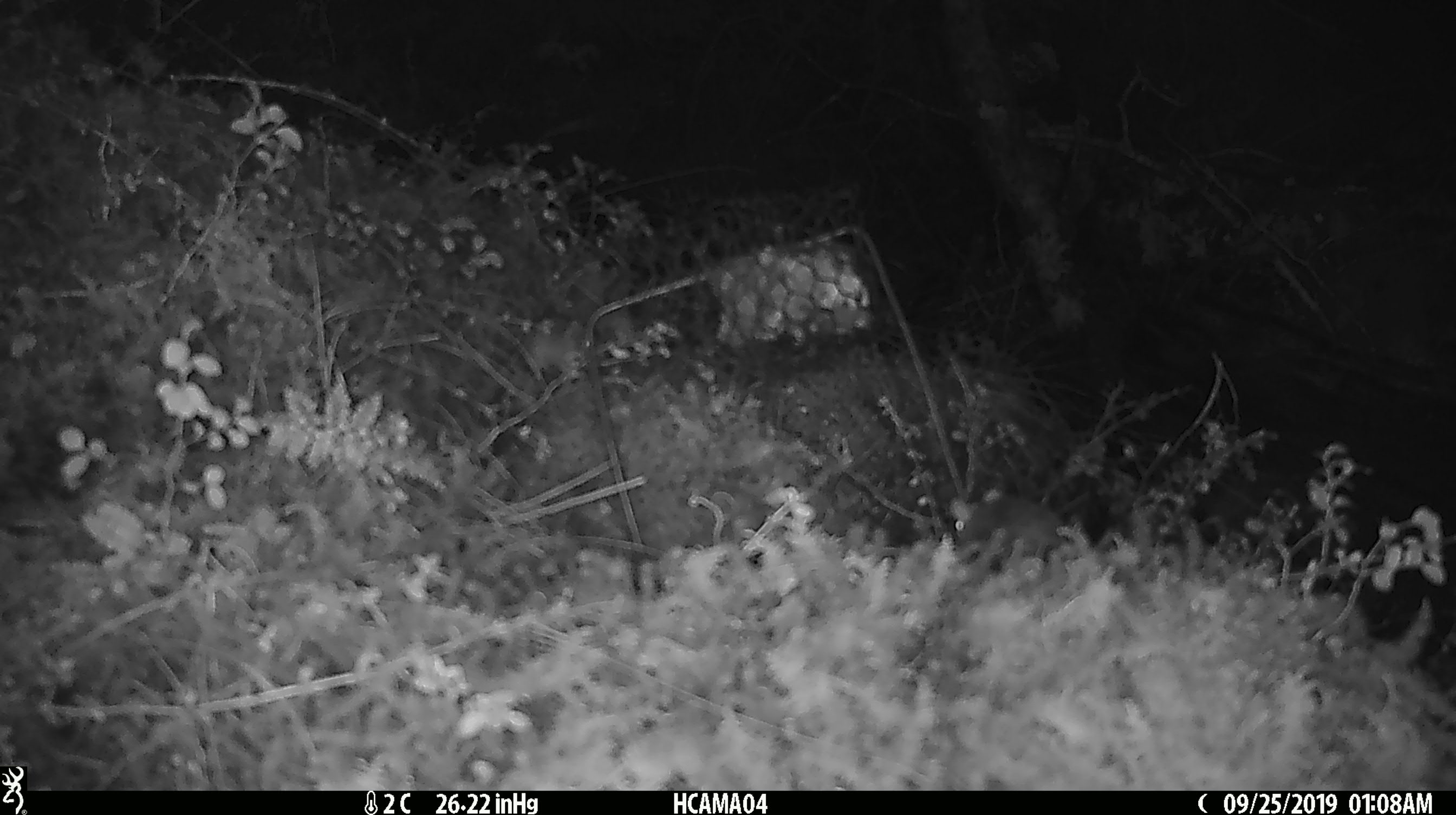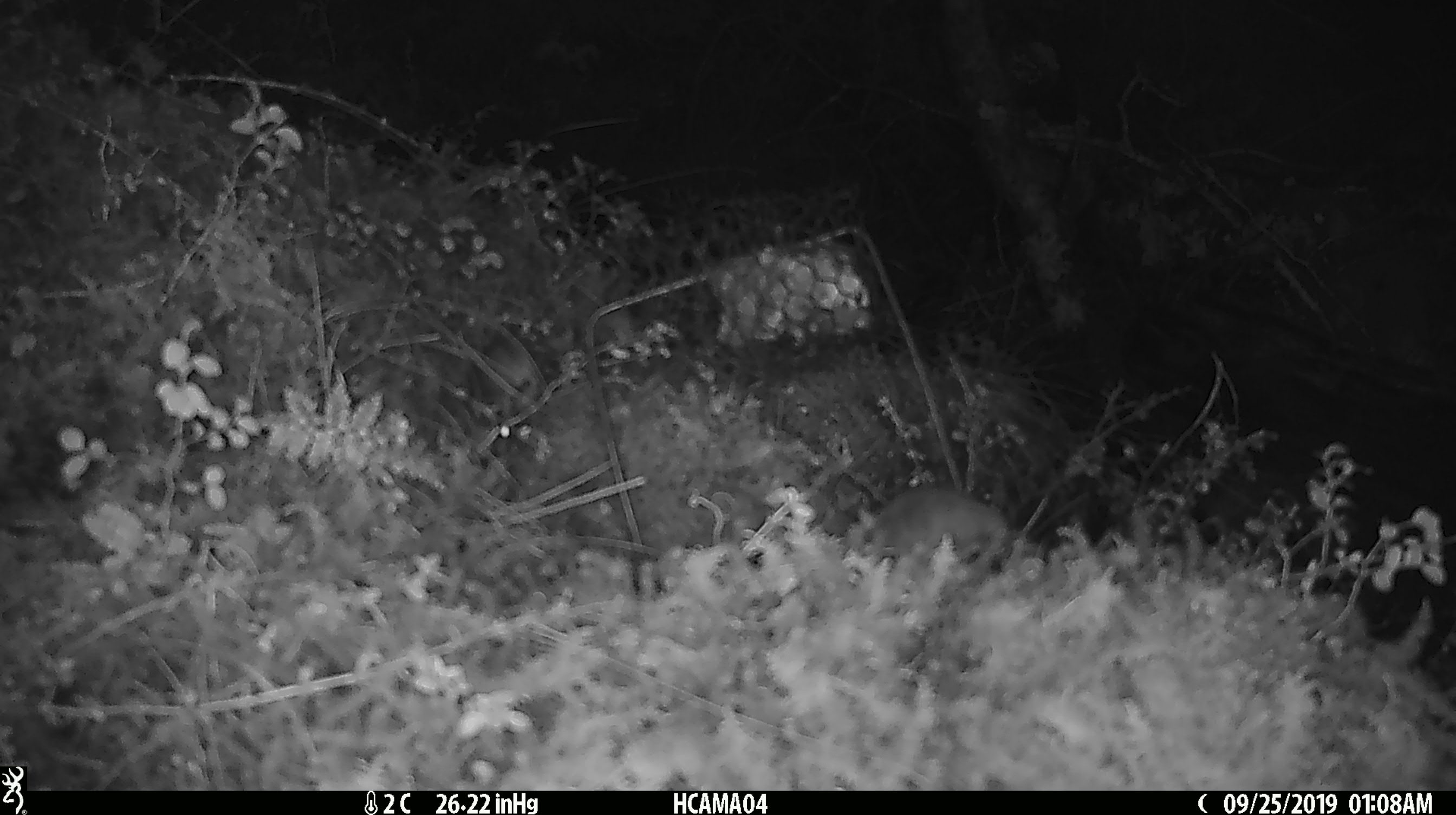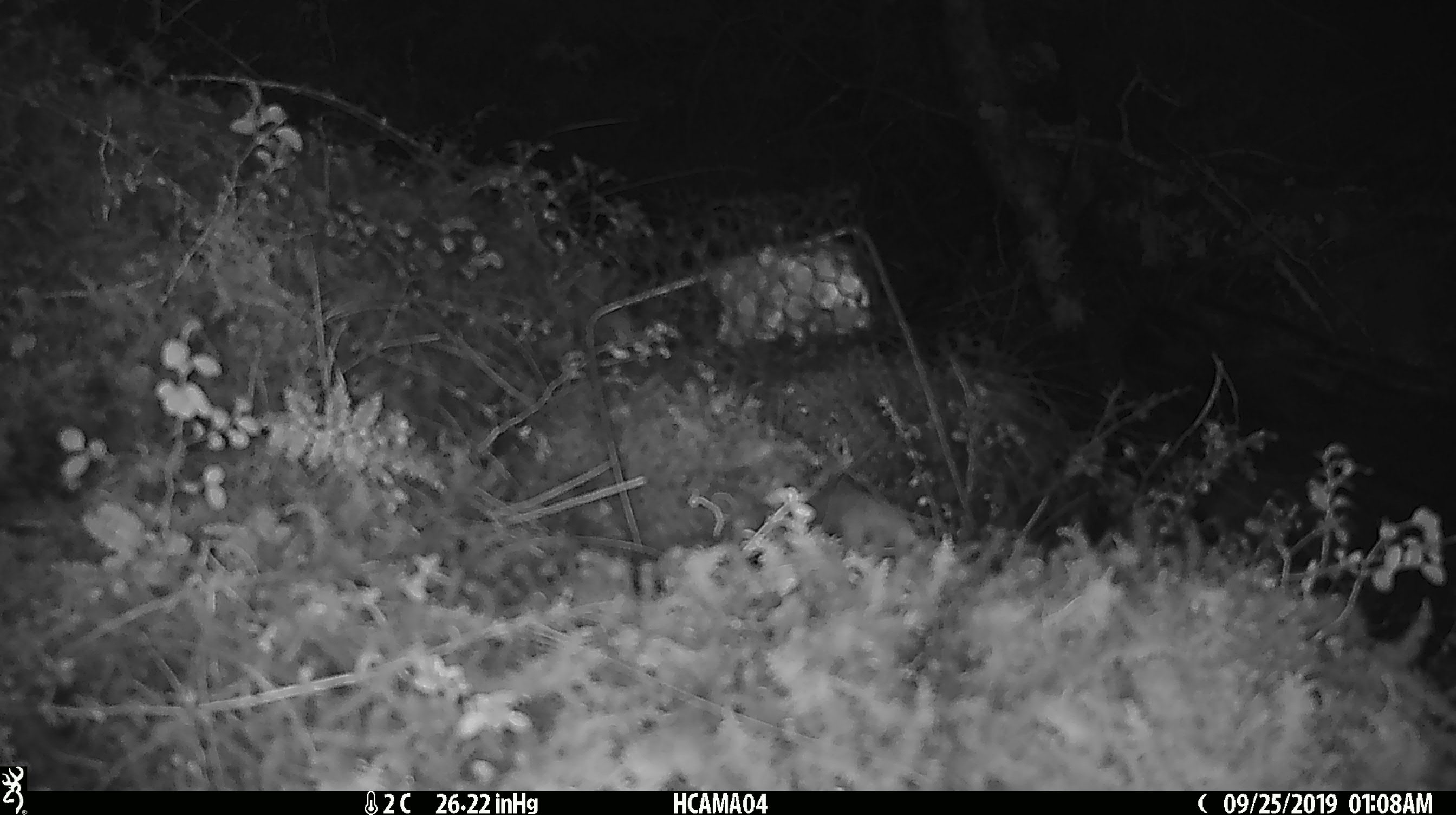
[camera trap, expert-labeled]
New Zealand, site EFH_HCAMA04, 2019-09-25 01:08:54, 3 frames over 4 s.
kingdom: Animalia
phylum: Chordata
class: Mammalia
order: Rodentia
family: Muridae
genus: Mus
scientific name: Mus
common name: mouse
Mouse (Mus).